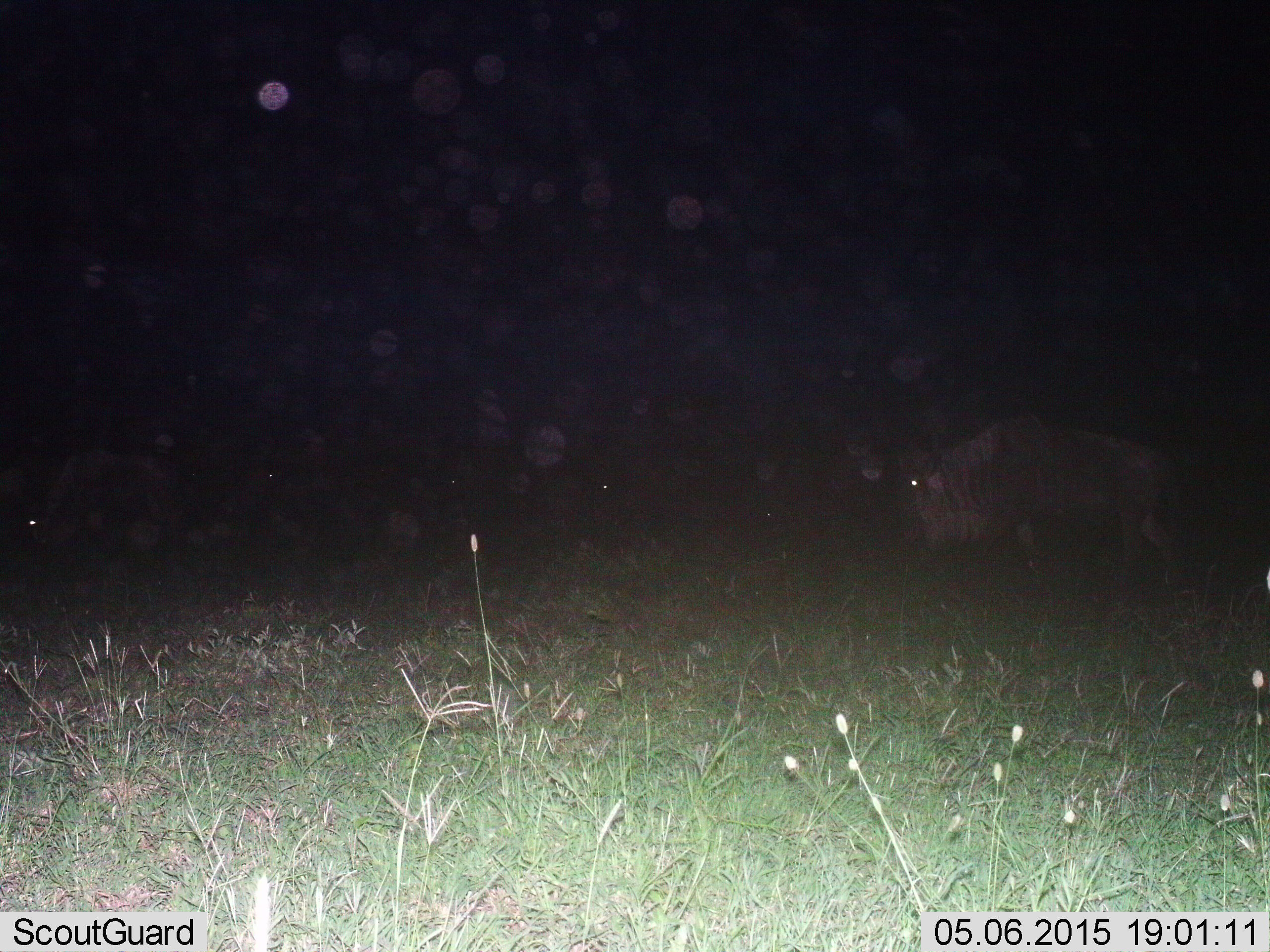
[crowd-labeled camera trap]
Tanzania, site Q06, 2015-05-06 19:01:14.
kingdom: Animalia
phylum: Chordata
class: Mammalia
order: Artiodactyla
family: Bovidae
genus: Connochaetes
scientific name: Connochaetes taurinus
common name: blue wildebeest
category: wildebeest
Wildebeest (blue wildebeest) (Connochaetes taurinus), count 1. Behavior (volunteer vote fractions): standing 60%, resting 0%, moving 40%, interacting 0%. Young present (vote fraction): 0%. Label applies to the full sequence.